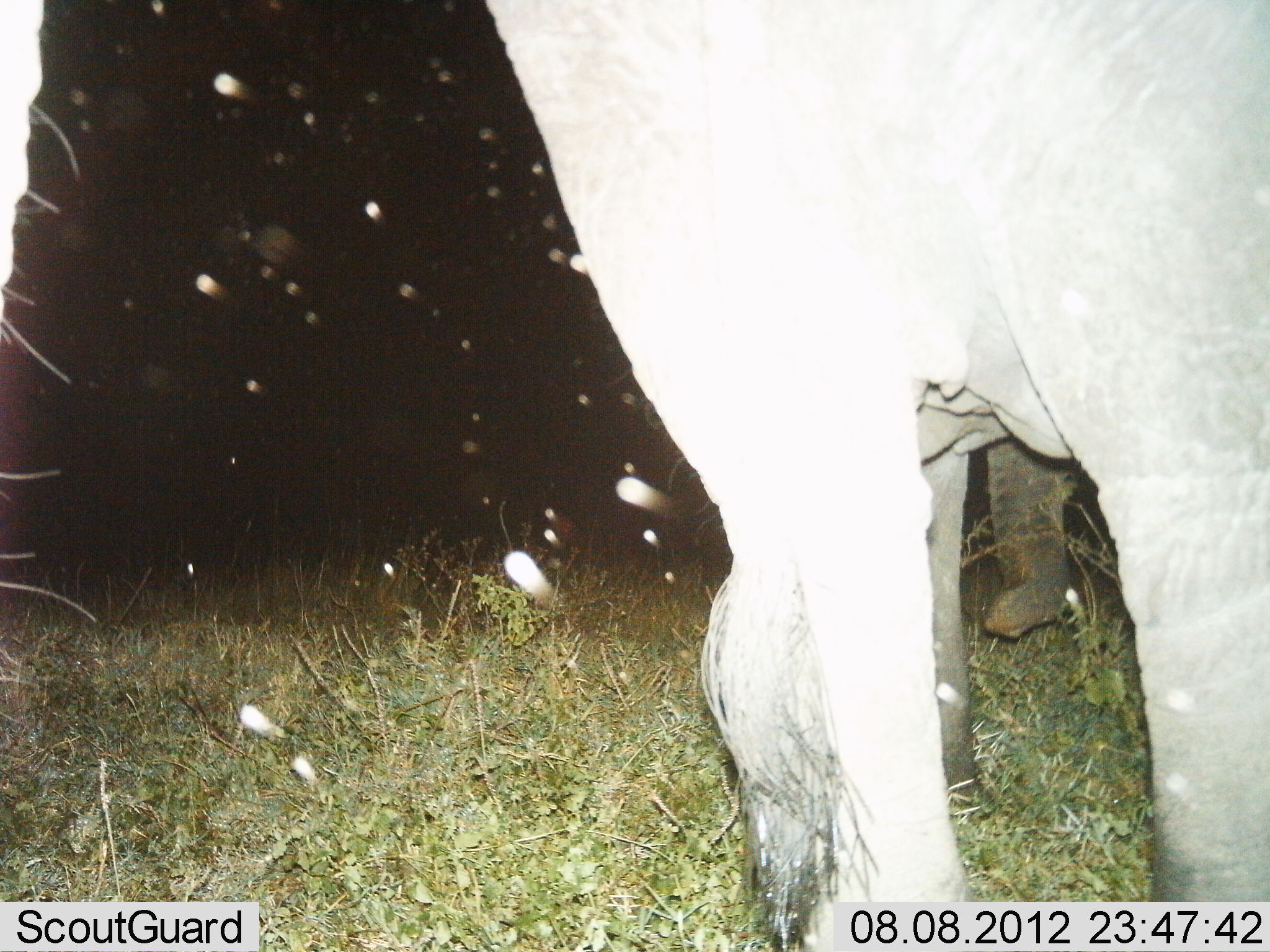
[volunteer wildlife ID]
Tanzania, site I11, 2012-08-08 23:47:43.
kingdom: Animalia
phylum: Chordata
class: Mammalia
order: Proboscidea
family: Elephantidae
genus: Loxodonta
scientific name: Loxodonta africana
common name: african bush elephant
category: elephant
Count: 2.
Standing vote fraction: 90%.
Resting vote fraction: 0%.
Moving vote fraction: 10%.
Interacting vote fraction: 0%.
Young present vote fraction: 0%.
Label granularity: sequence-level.